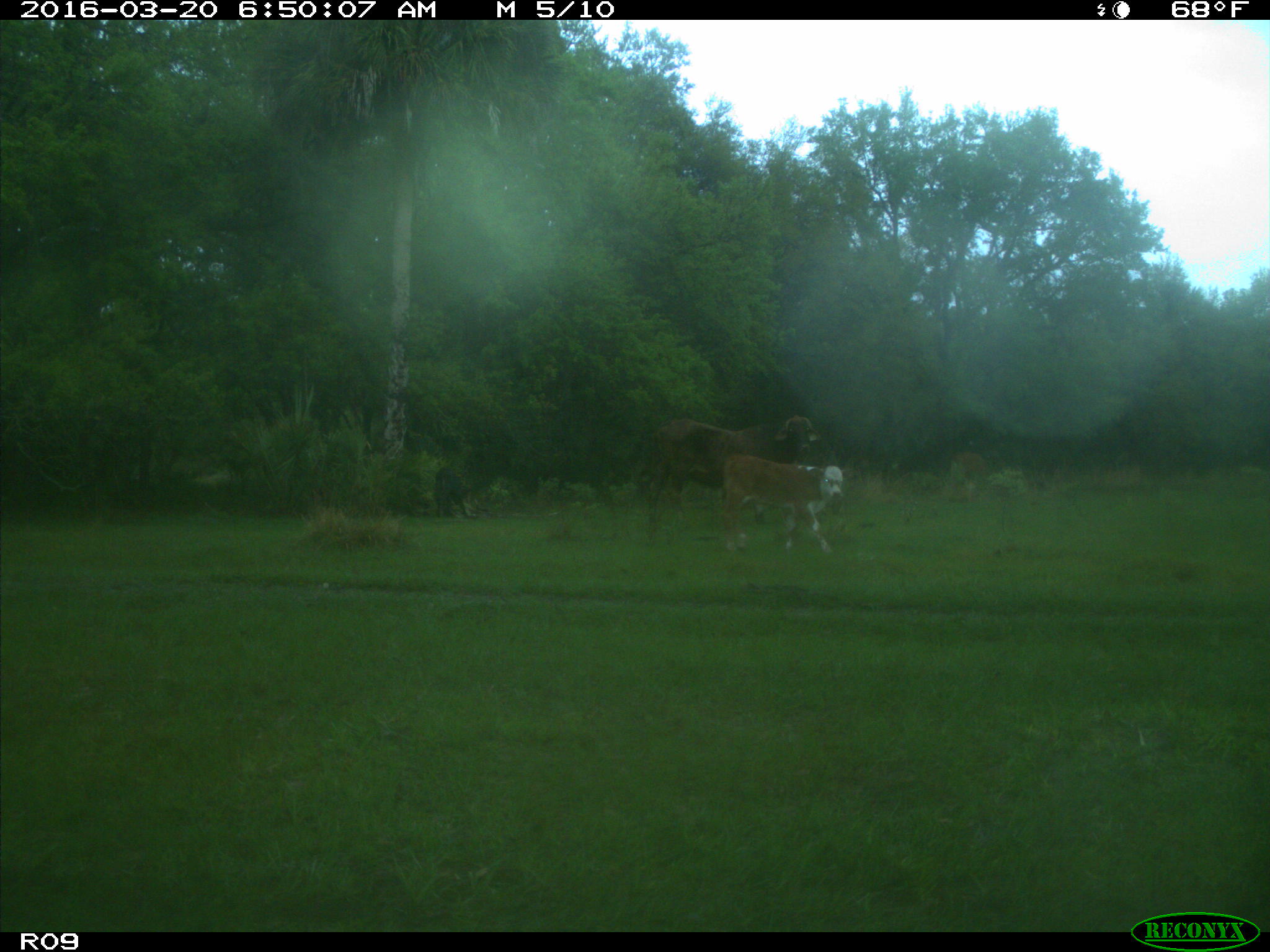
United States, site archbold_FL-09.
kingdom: Animalia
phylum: Chordata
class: Mammalia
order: Artiodactyla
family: Bovidae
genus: Bos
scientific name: Bos taurus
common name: domestic cow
Bos taurus (domestic cow).